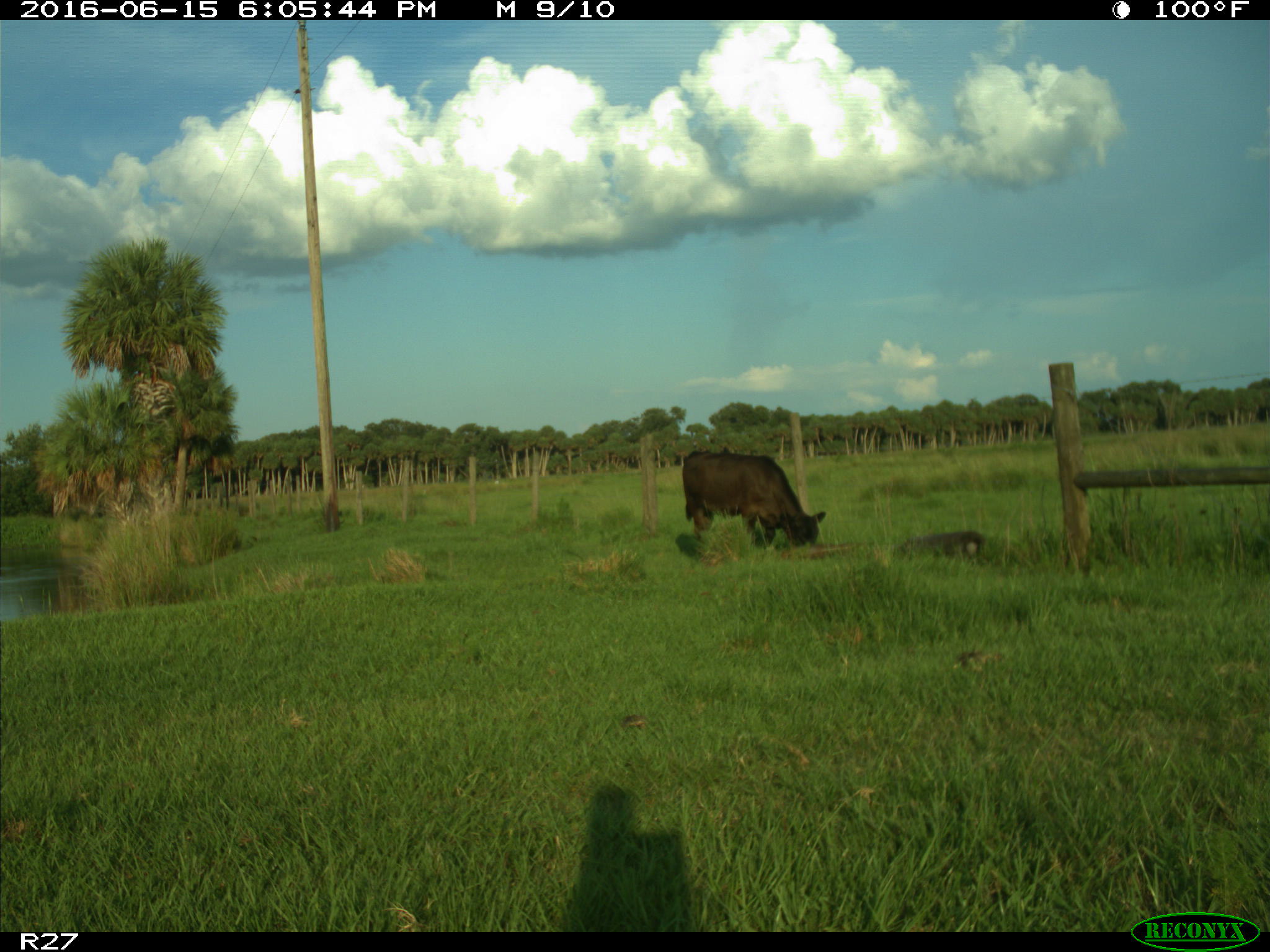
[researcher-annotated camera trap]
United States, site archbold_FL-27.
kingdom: Animalia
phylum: Chordata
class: Mammalia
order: Artiodactyla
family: Bovidae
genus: Bos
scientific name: Bos taurus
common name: domestic cow